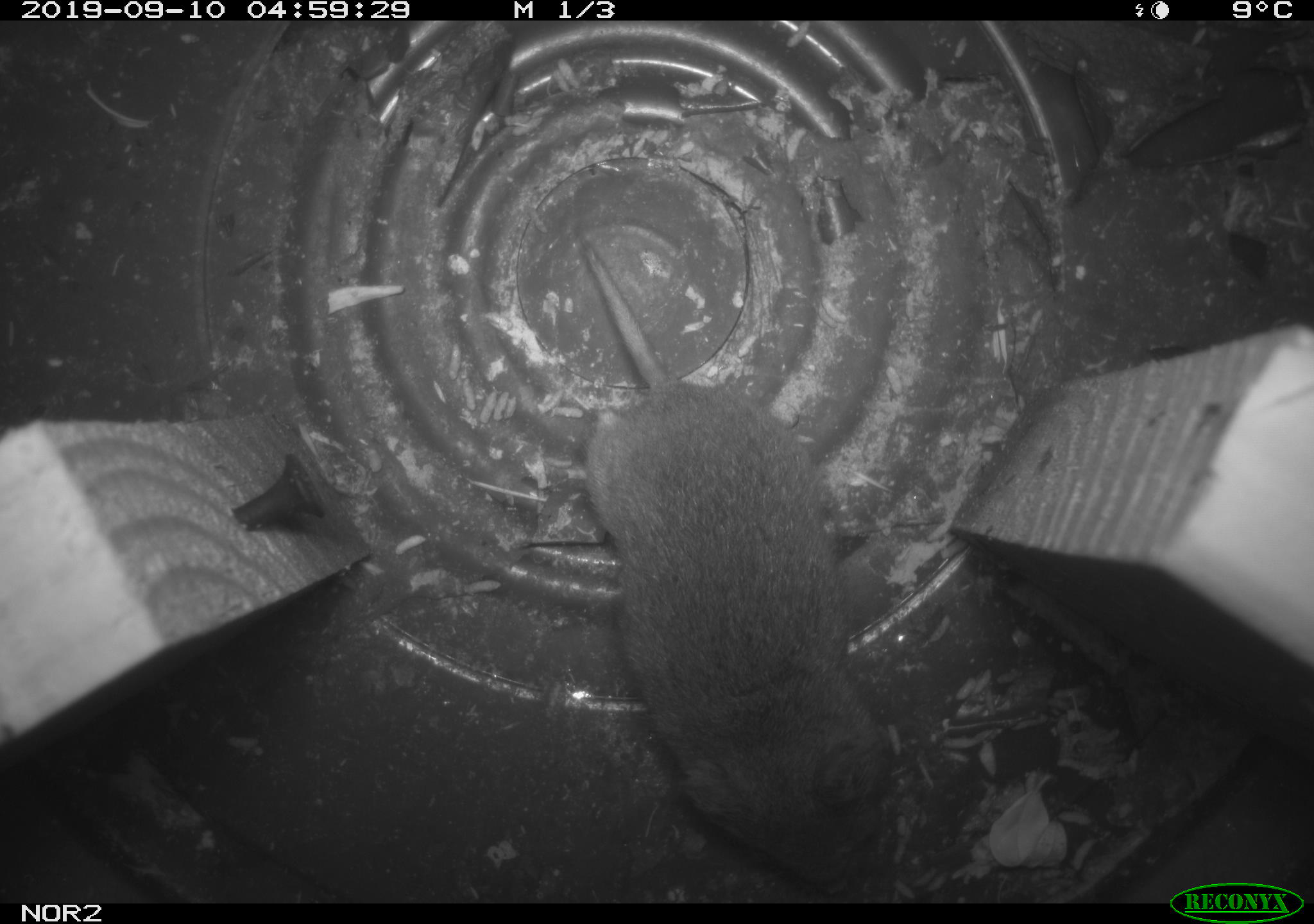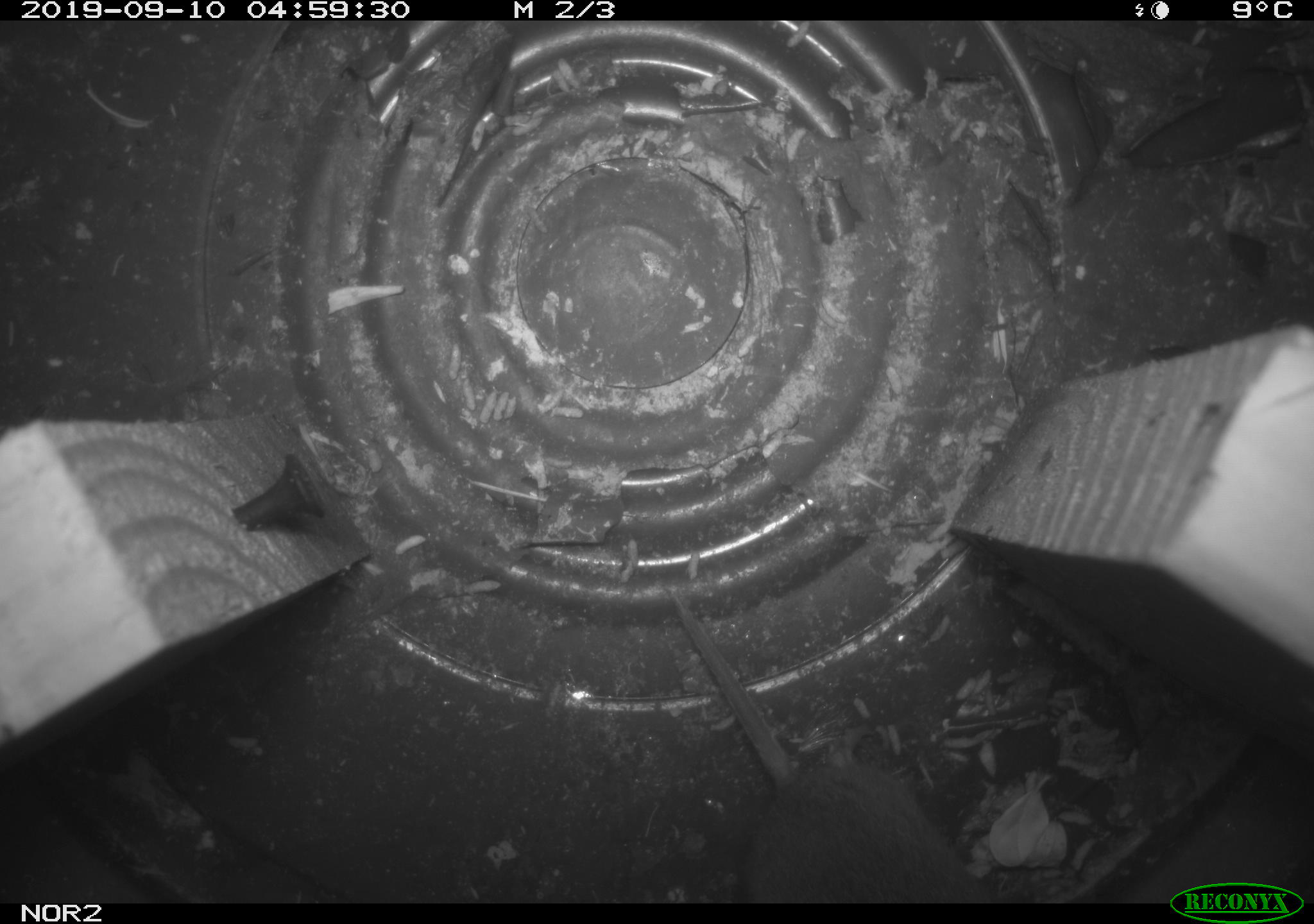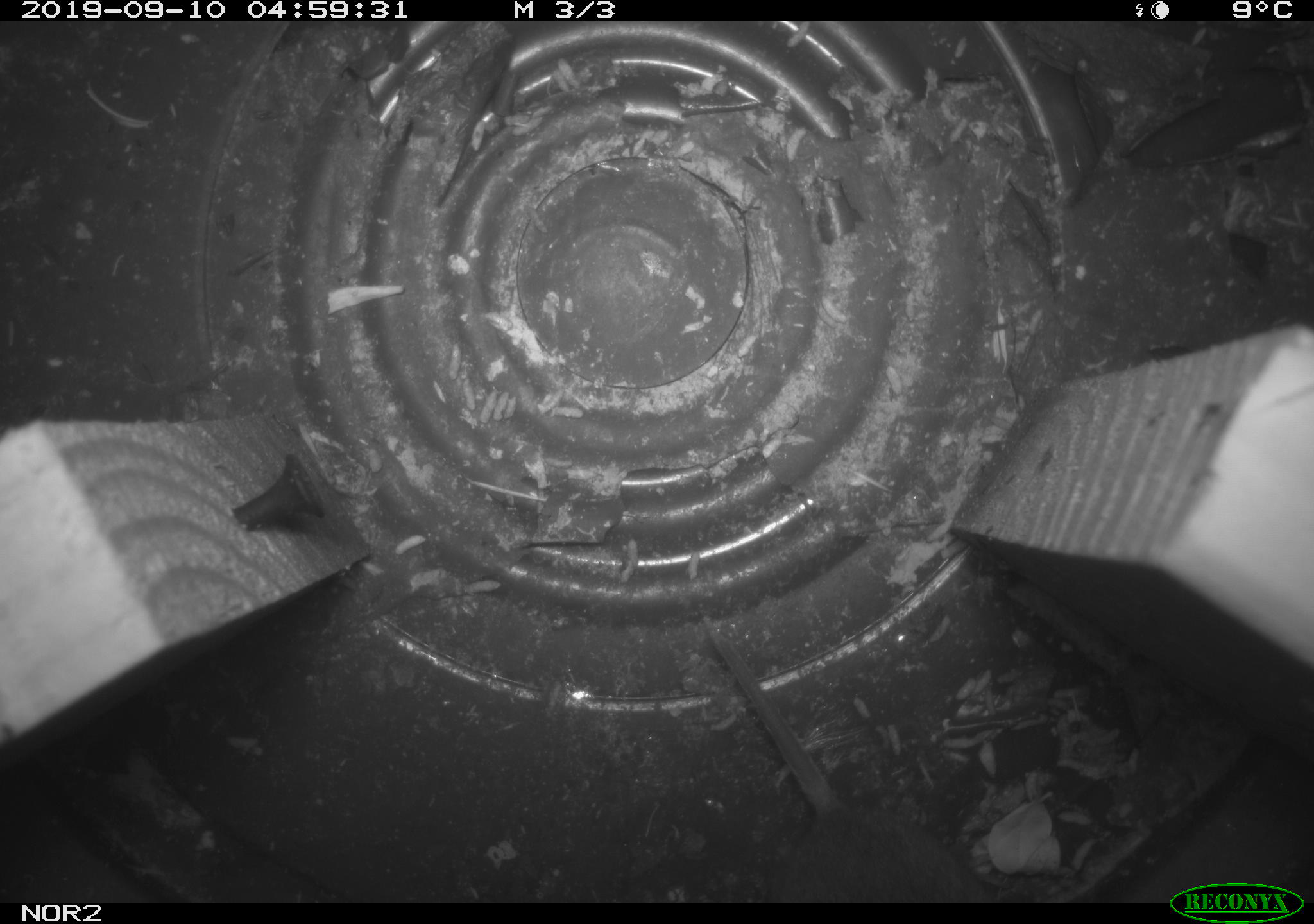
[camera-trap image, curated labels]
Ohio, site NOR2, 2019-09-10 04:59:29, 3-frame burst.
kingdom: Animalia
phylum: Chordata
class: Mammalia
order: Rodentia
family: Cricetidae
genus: Microtus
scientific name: Microtus pennsylvanicus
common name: meadow vole